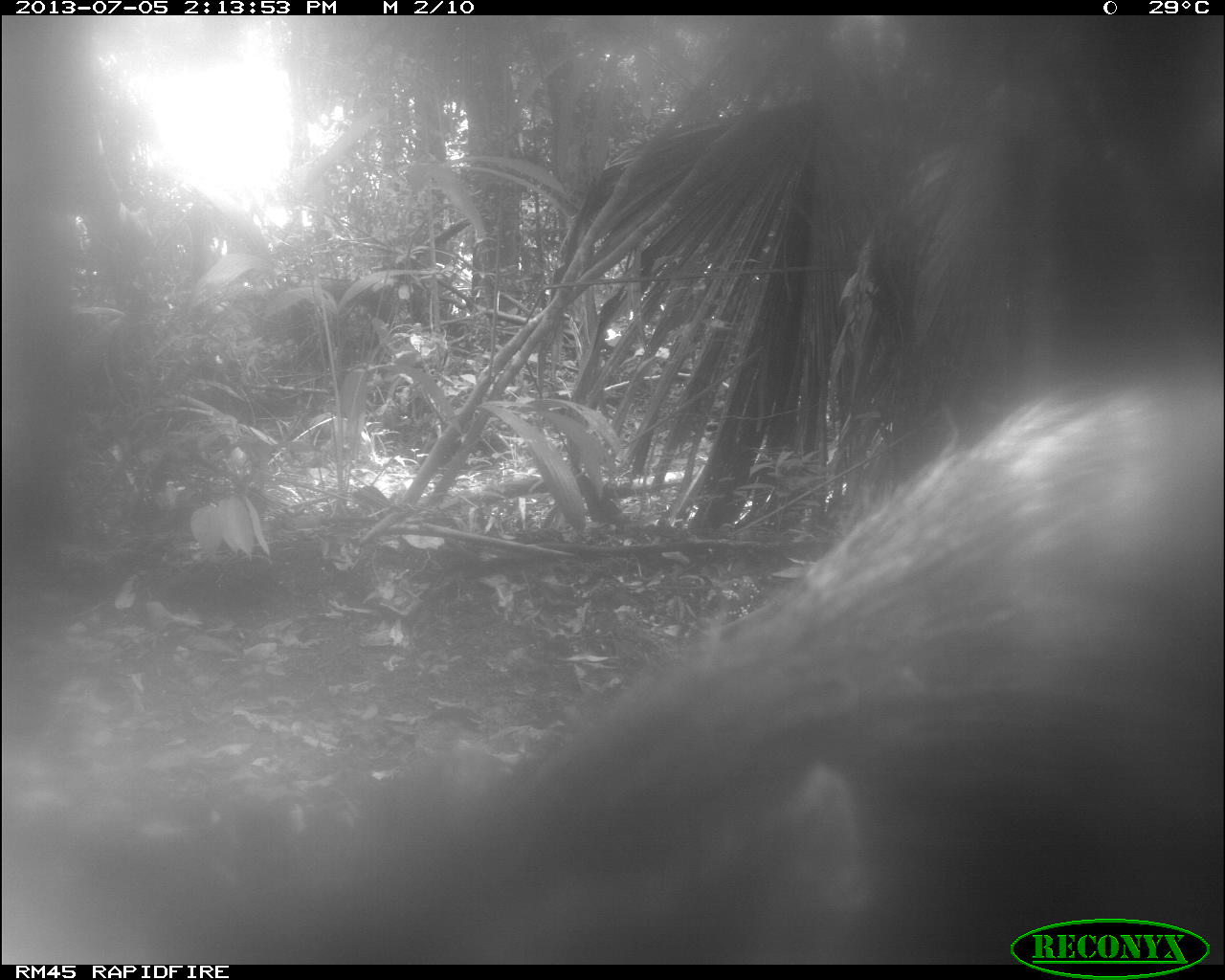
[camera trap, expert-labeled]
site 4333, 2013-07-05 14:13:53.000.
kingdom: Animalia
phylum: Chordata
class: Mammalia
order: Artiodactyla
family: Tayassuidae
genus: Tayassu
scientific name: Tayassu pecari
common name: white-lipped peccary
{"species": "Tayassu pecari (white-lipped peccary)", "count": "2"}